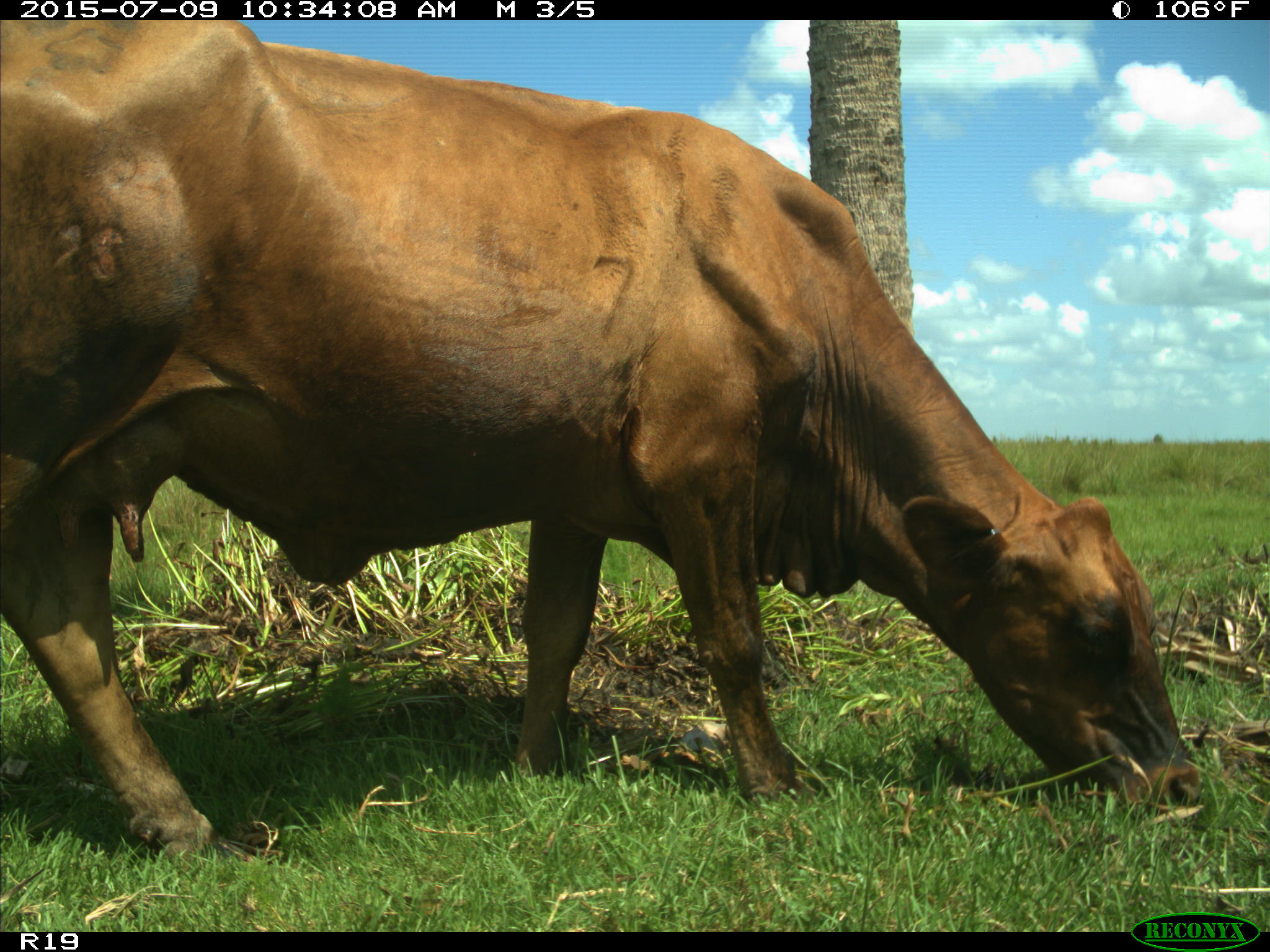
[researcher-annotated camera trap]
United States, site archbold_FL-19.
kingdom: Animalia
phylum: Chordata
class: Mammalia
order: Artiodactyla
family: Bovidae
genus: Bos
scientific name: Bos taurus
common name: domestic cow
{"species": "Bos taurus (domestic cow)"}